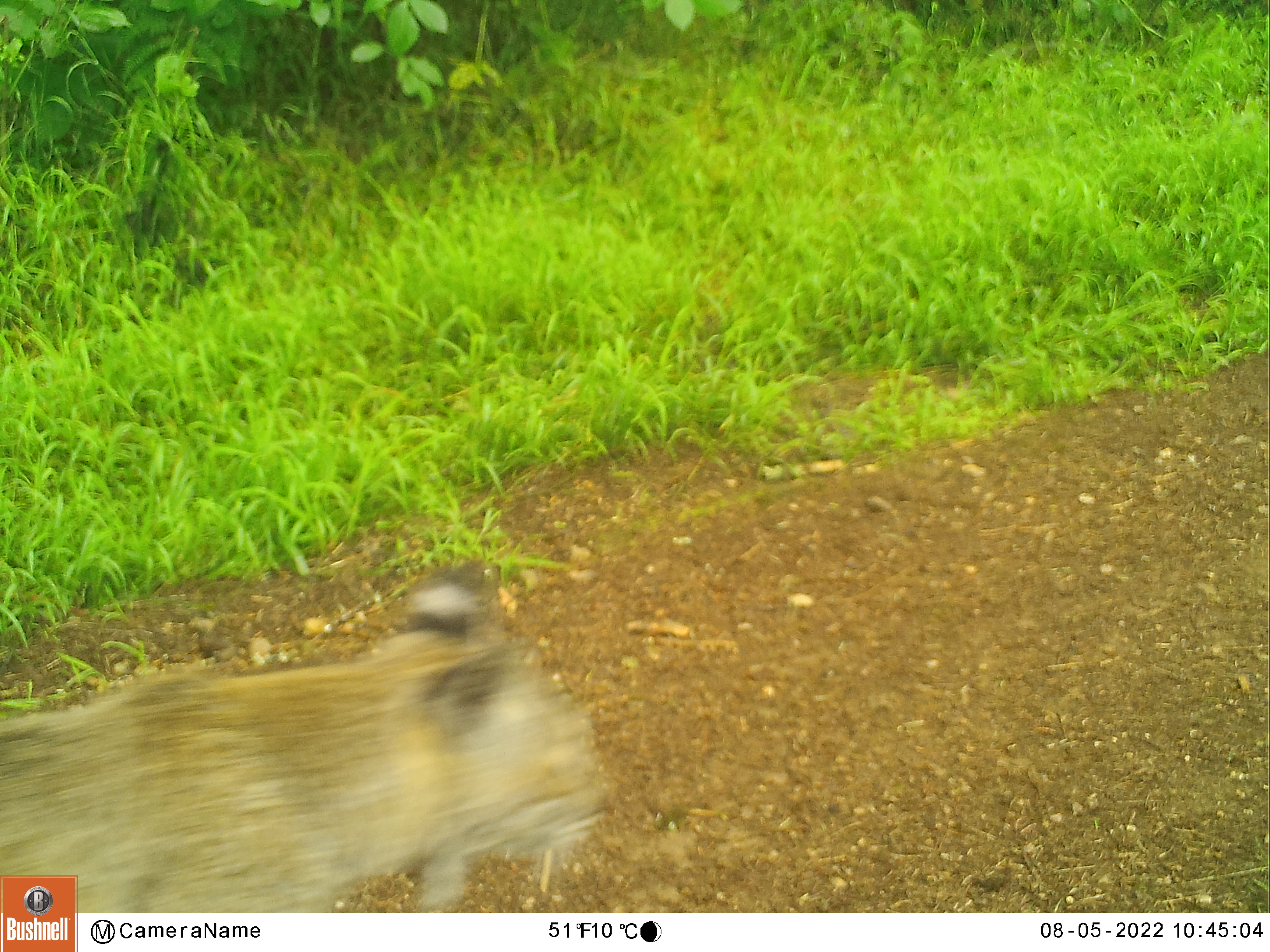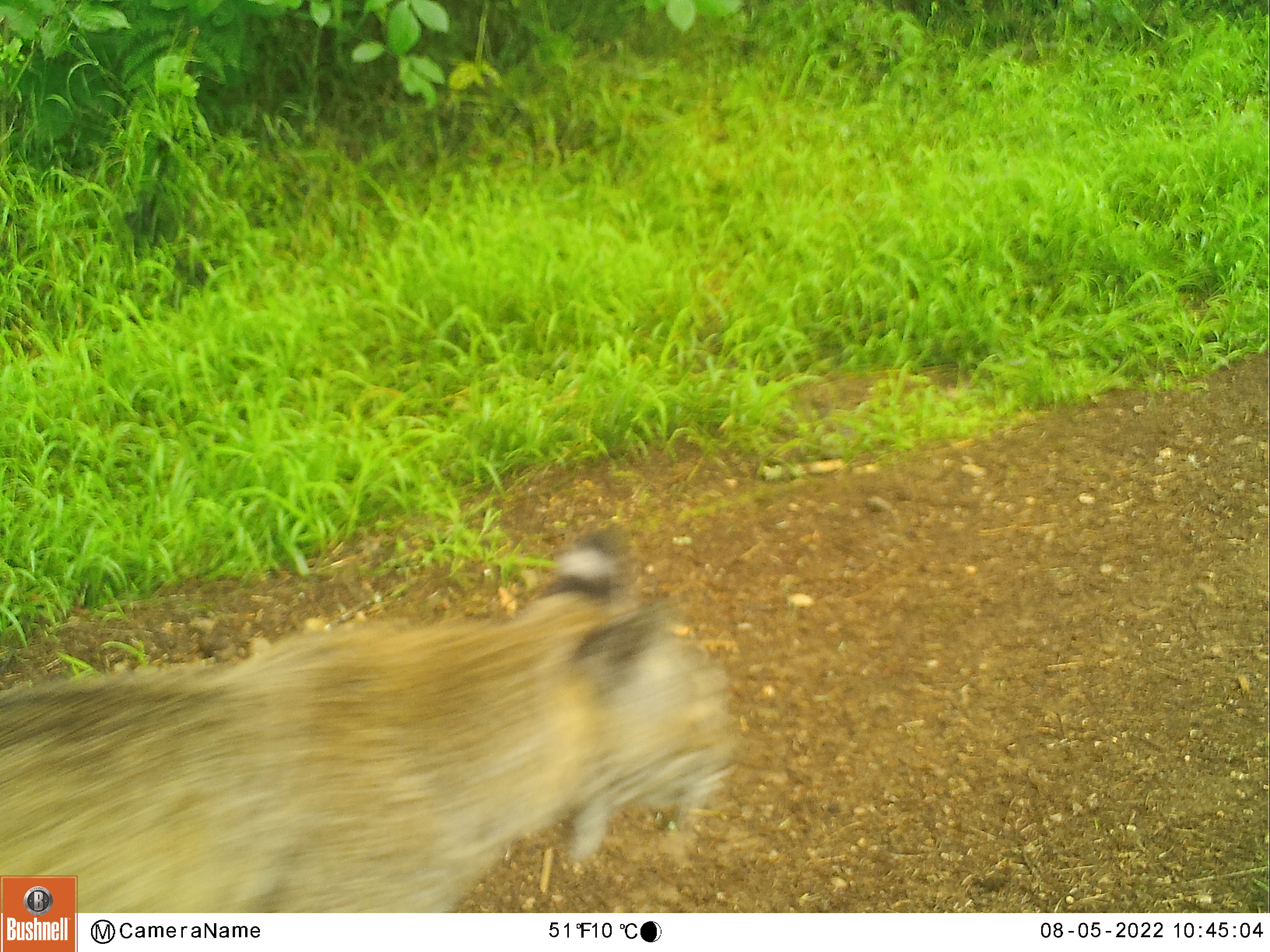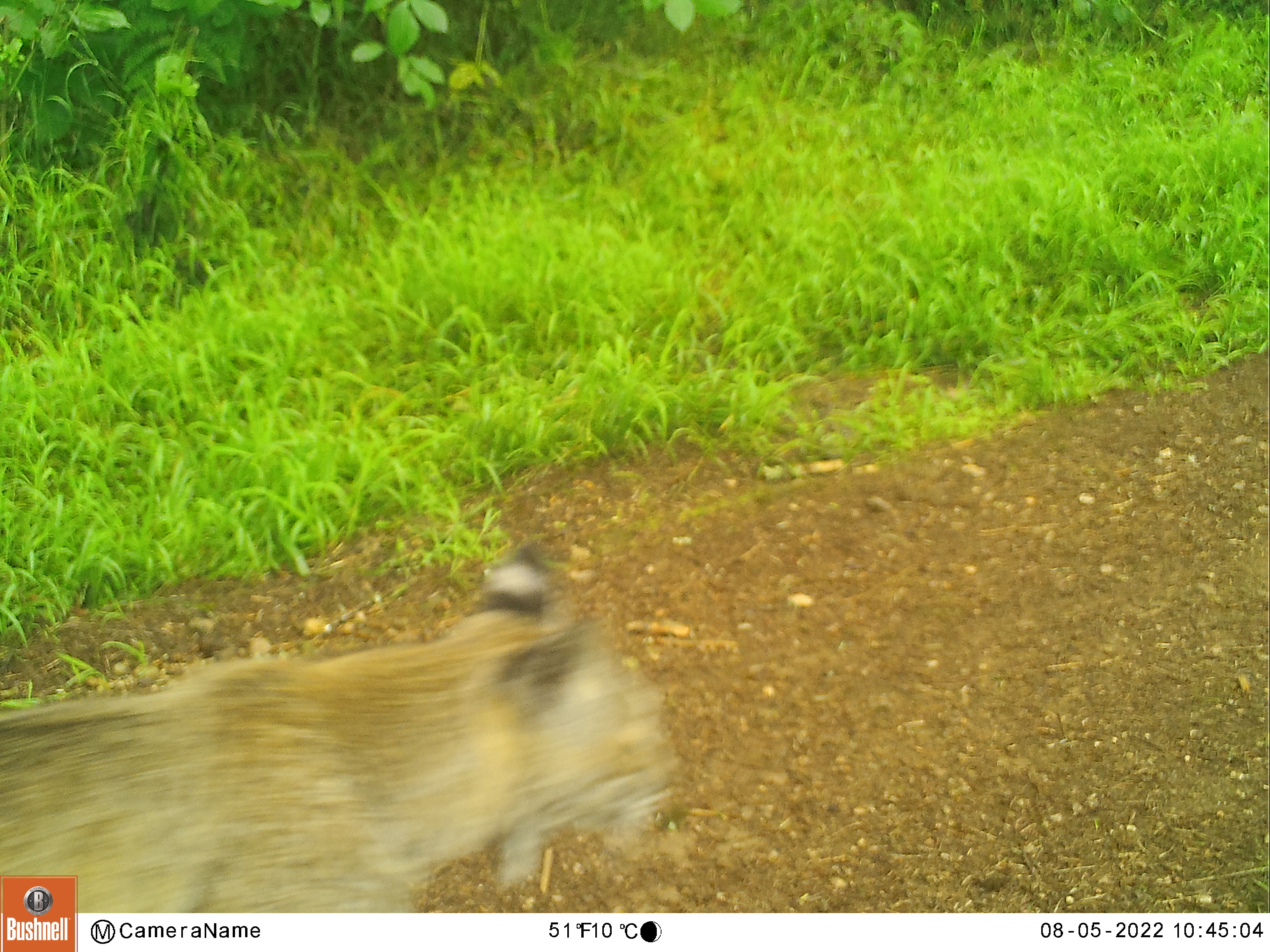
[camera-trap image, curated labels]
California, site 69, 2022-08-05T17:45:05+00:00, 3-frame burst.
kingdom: Animalia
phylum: Chordata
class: Mammalia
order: Carnivora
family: Felidae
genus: Lynx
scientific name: Lynx rufus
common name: bobcat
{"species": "bobcat (Lynx rufus)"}